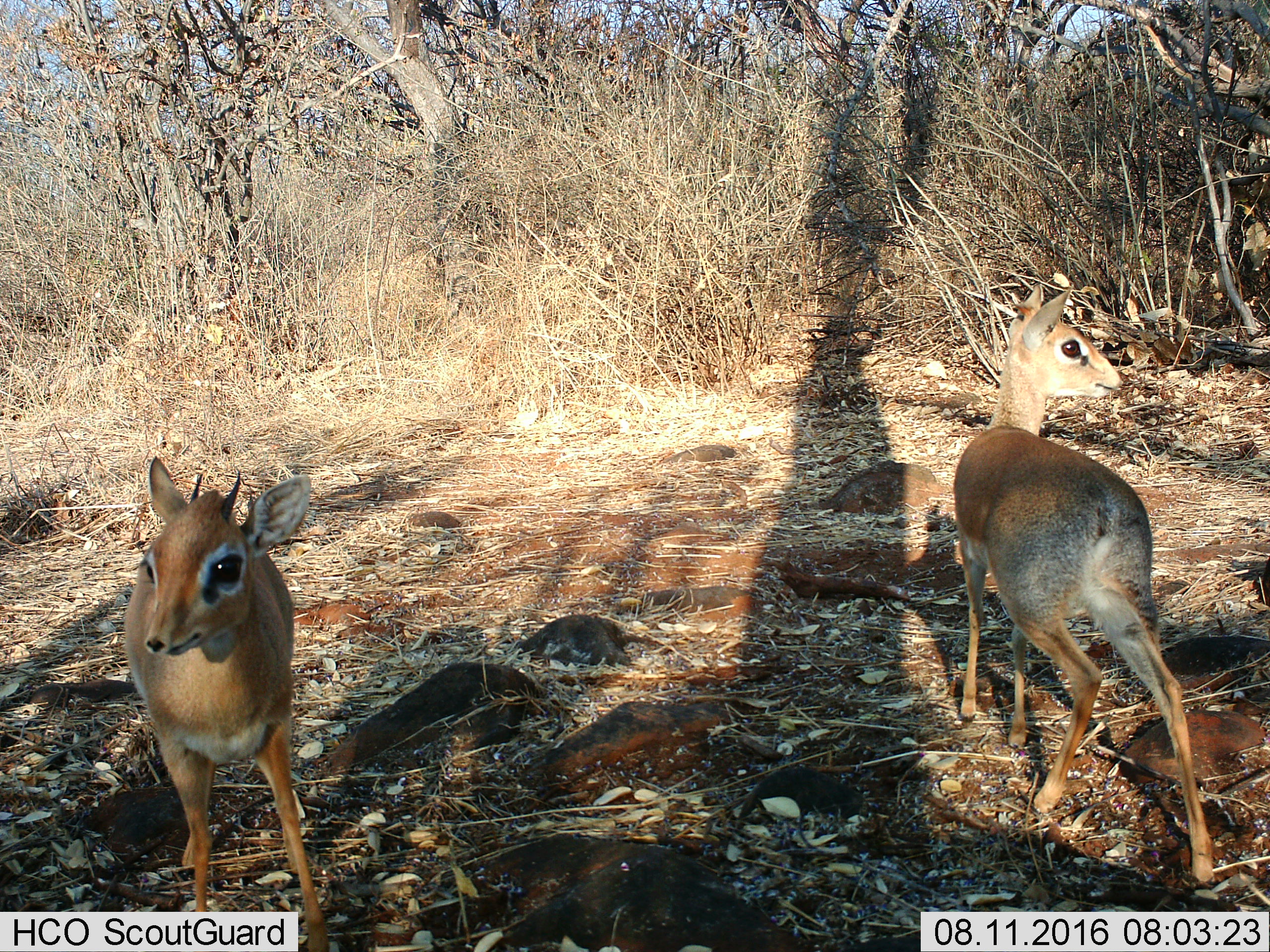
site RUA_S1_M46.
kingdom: Animalia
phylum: Chordata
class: Mammalia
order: Artiodactyla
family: Bovidae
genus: Madoqua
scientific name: Madoqua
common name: dik-dik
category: dikdik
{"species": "dikdik (dik-dik) (Madoqua)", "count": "2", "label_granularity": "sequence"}